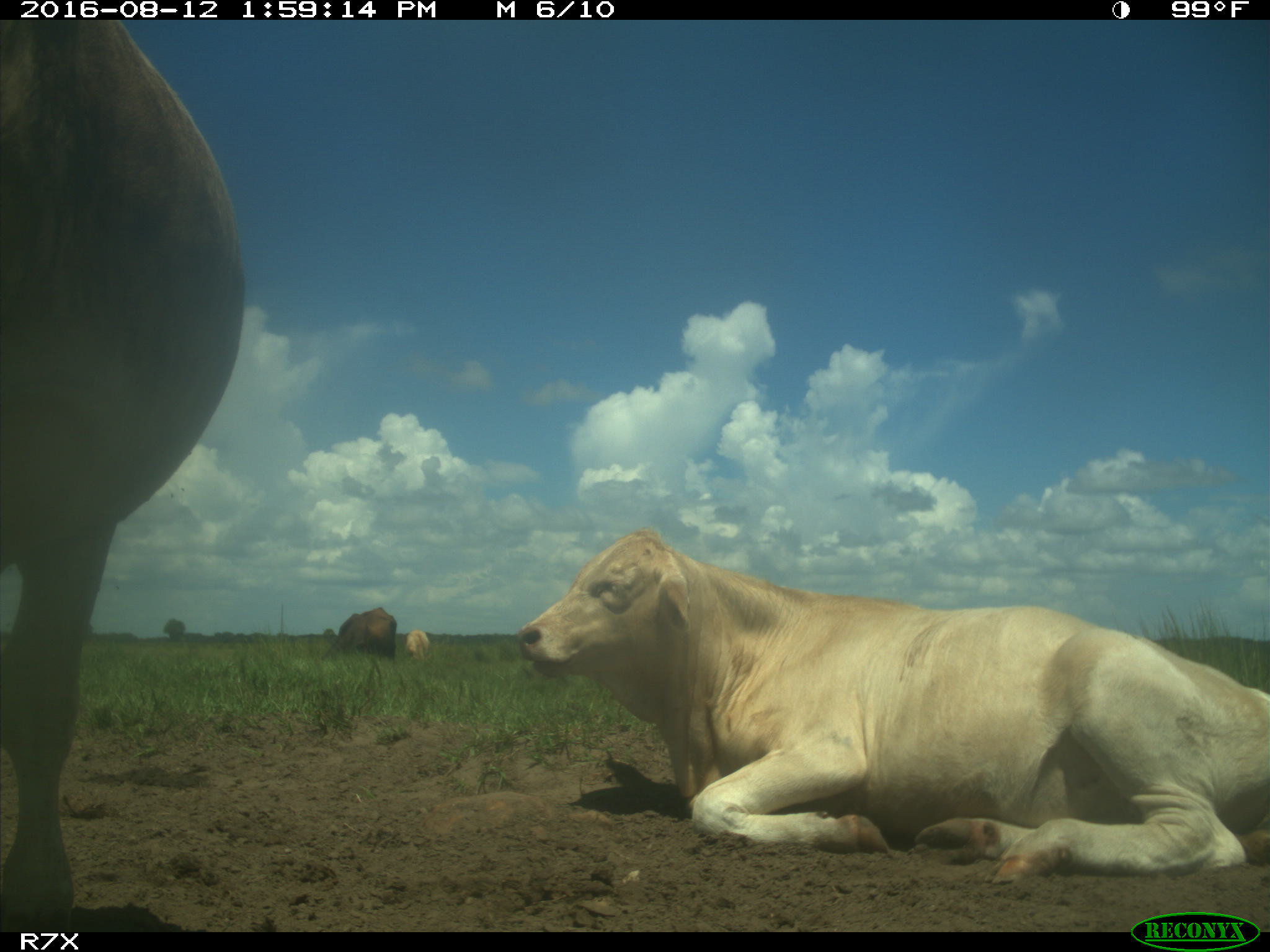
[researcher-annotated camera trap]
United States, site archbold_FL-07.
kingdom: Animalia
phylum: Chordata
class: Mammalia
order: Artiodactyla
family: Bovidae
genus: Bos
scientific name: Bos taurus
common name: domestic cow